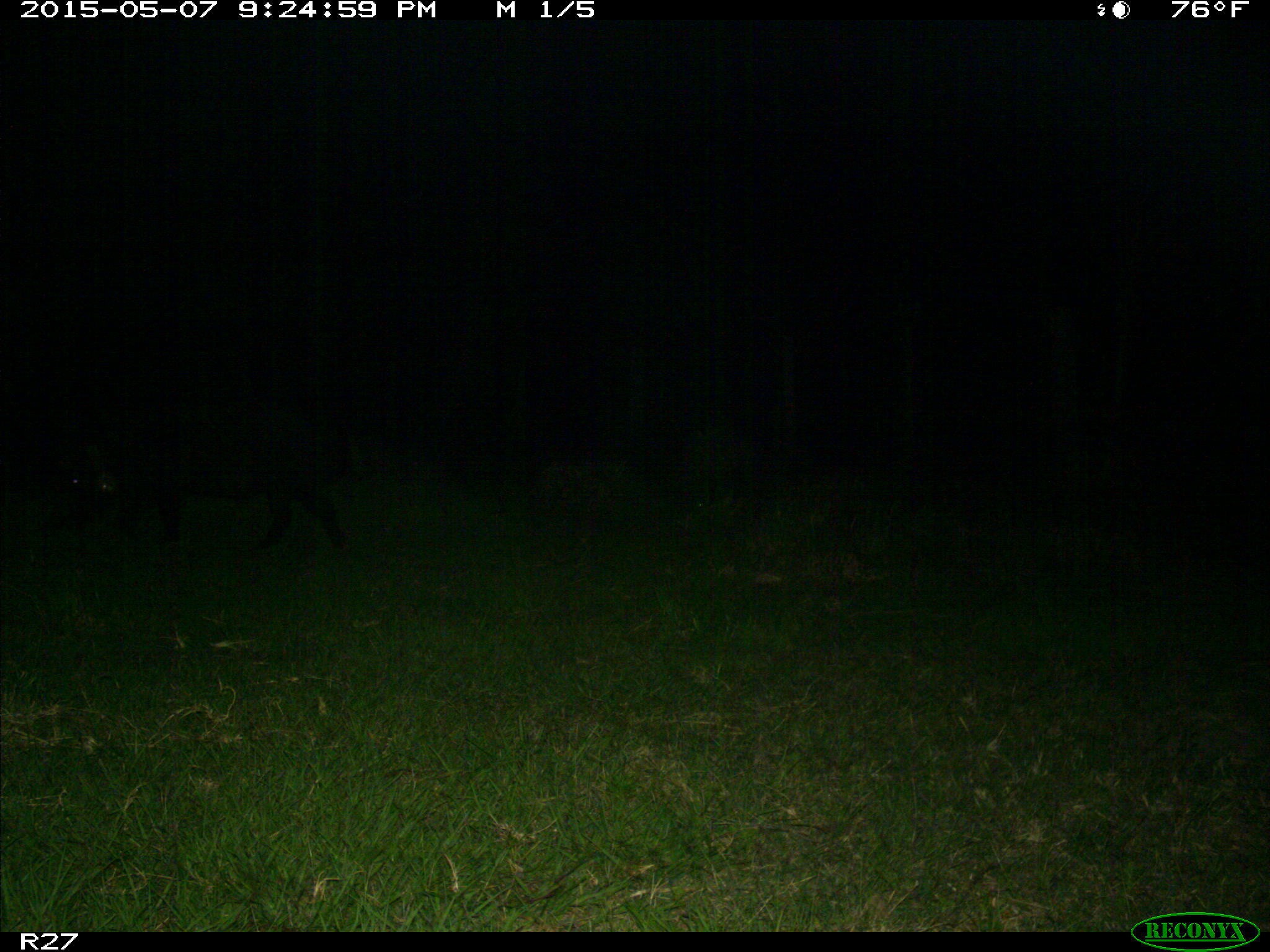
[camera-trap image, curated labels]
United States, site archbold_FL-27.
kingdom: Animalia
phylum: Chordata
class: Mammalia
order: Artiodactyla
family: Suidae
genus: Sus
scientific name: Sus scrofa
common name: wild boar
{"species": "Sus scrofa (wild boar)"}